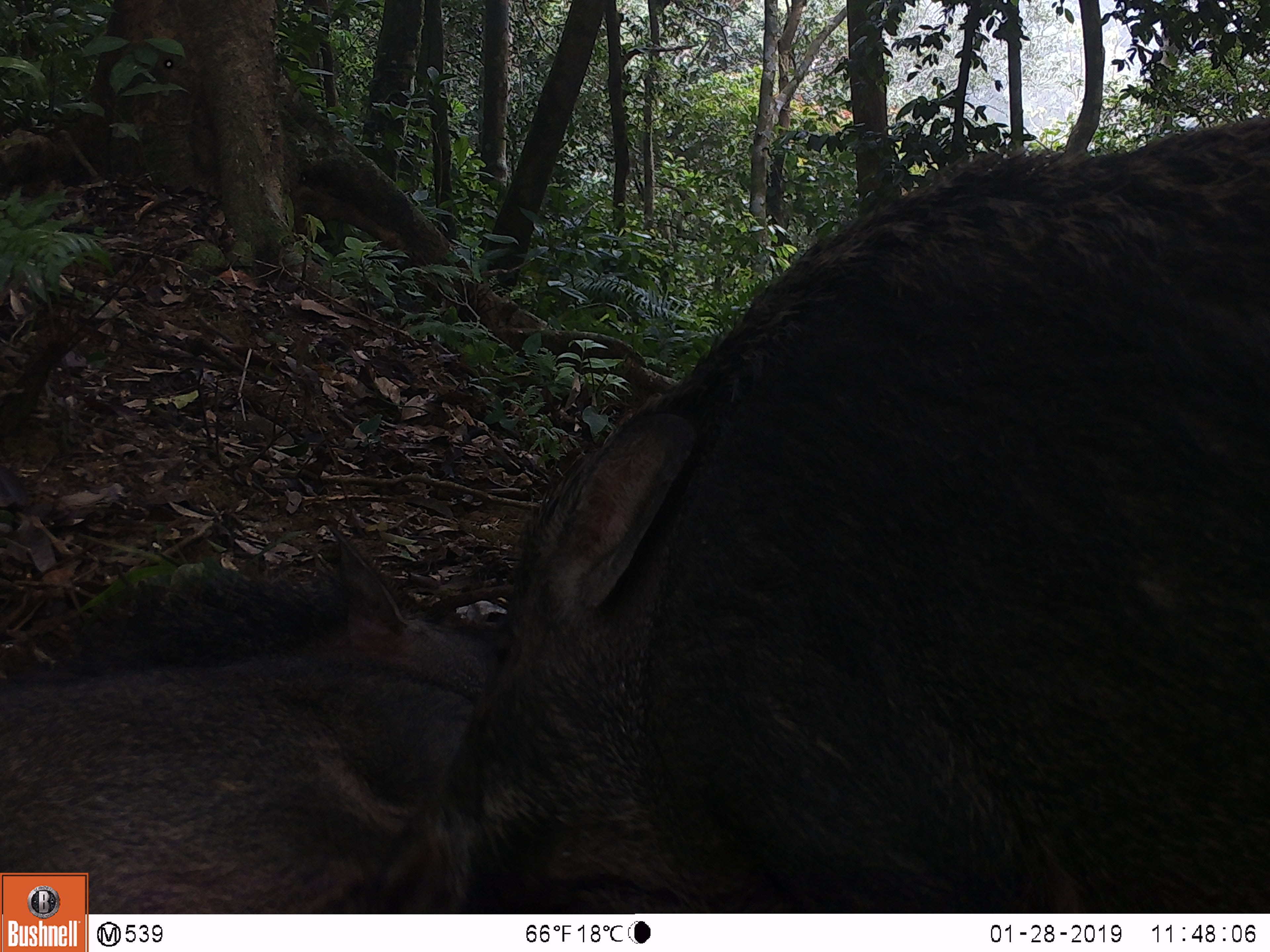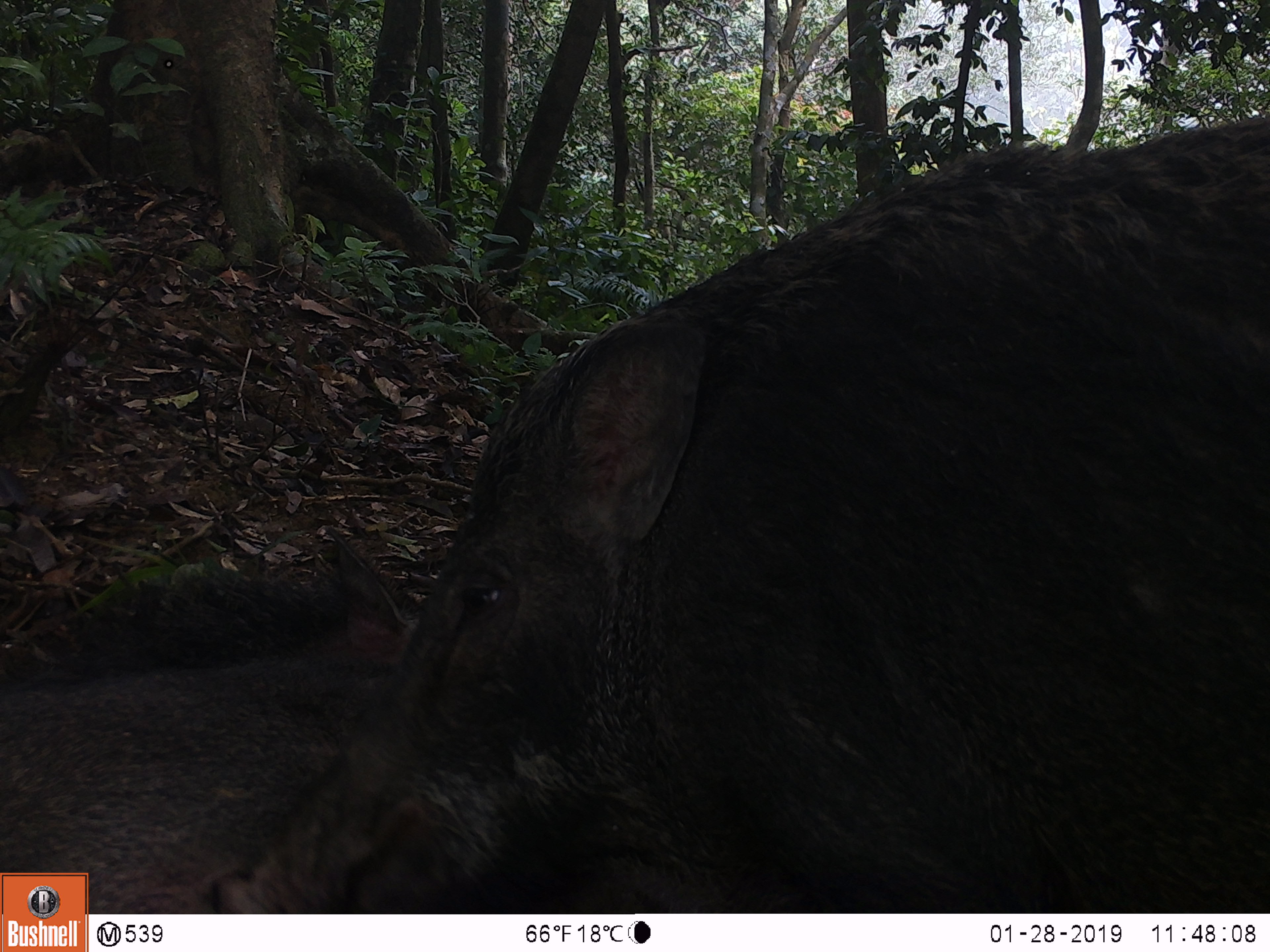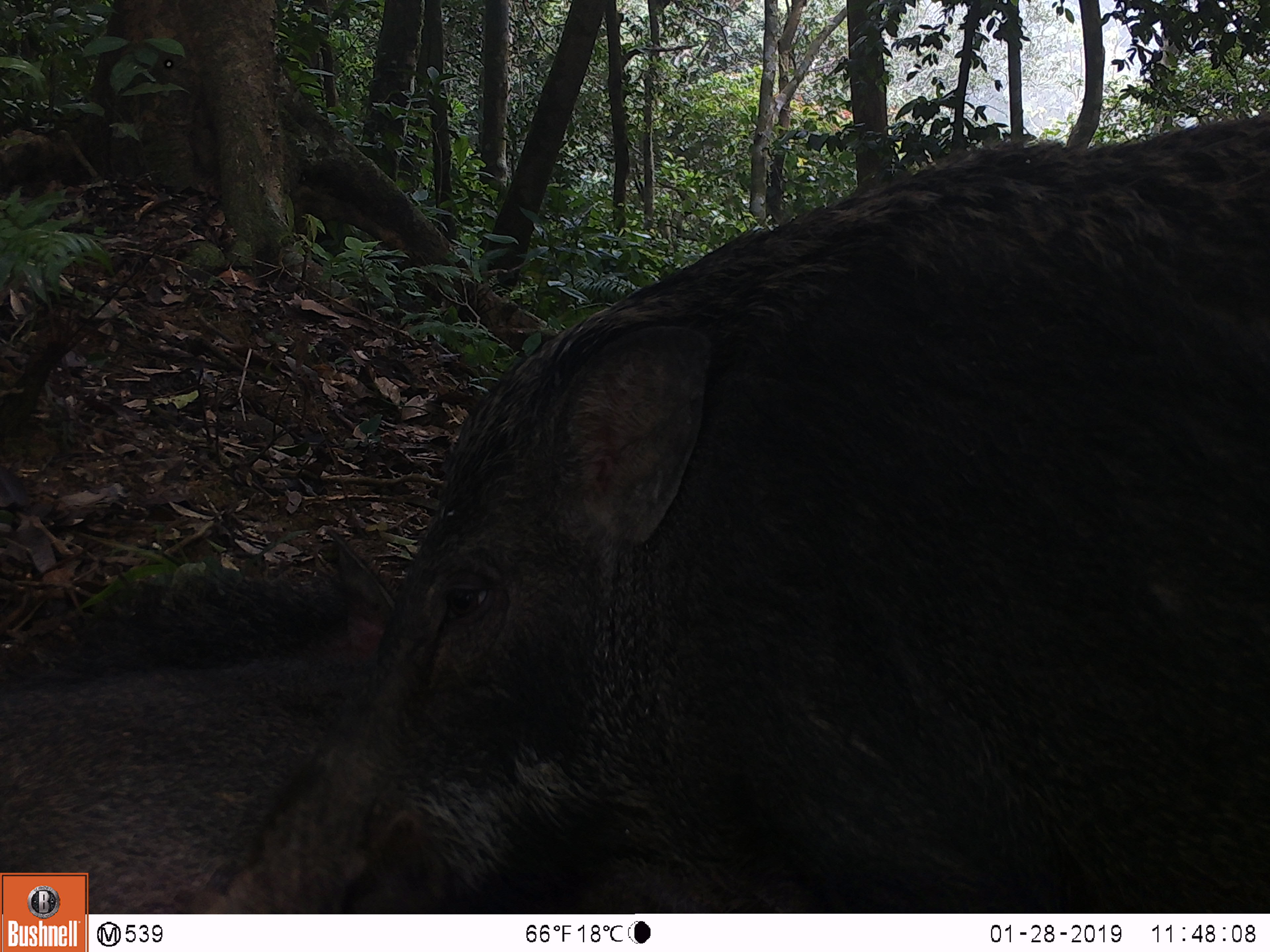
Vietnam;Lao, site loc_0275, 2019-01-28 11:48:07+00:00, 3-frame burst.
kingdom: Animalia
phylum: Chordata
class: Mammalia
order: Artiodactyla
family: Suidae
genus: Sus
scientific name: Sus scrofa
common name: eurasian wild pig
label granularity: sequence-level